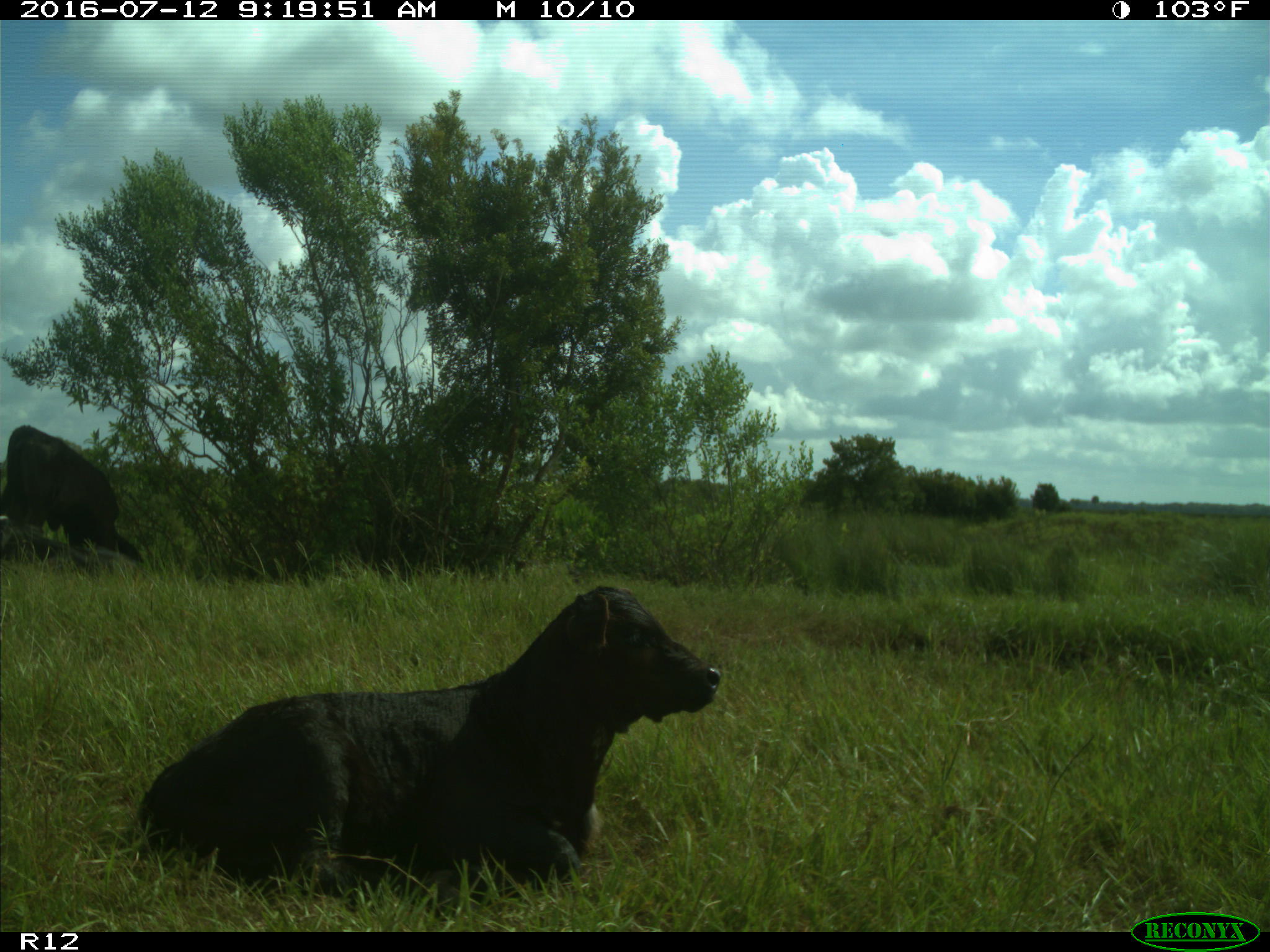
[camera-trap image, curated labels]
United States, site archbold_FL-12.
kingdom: Animalia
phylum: Chordata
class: Mammalia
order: Artiodactyla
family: Bovidae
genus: Bos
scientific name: Bos taurus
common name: domestic cow